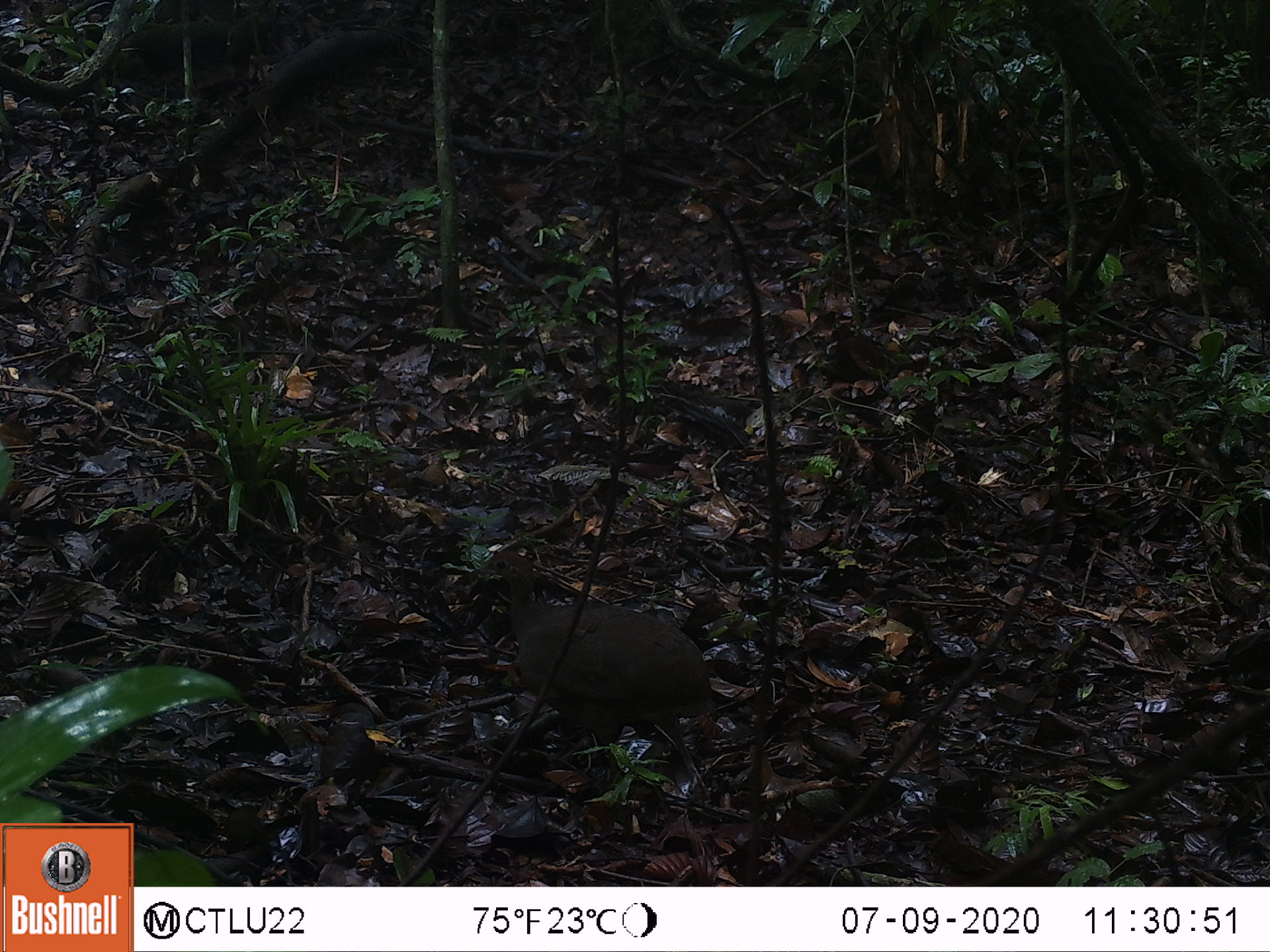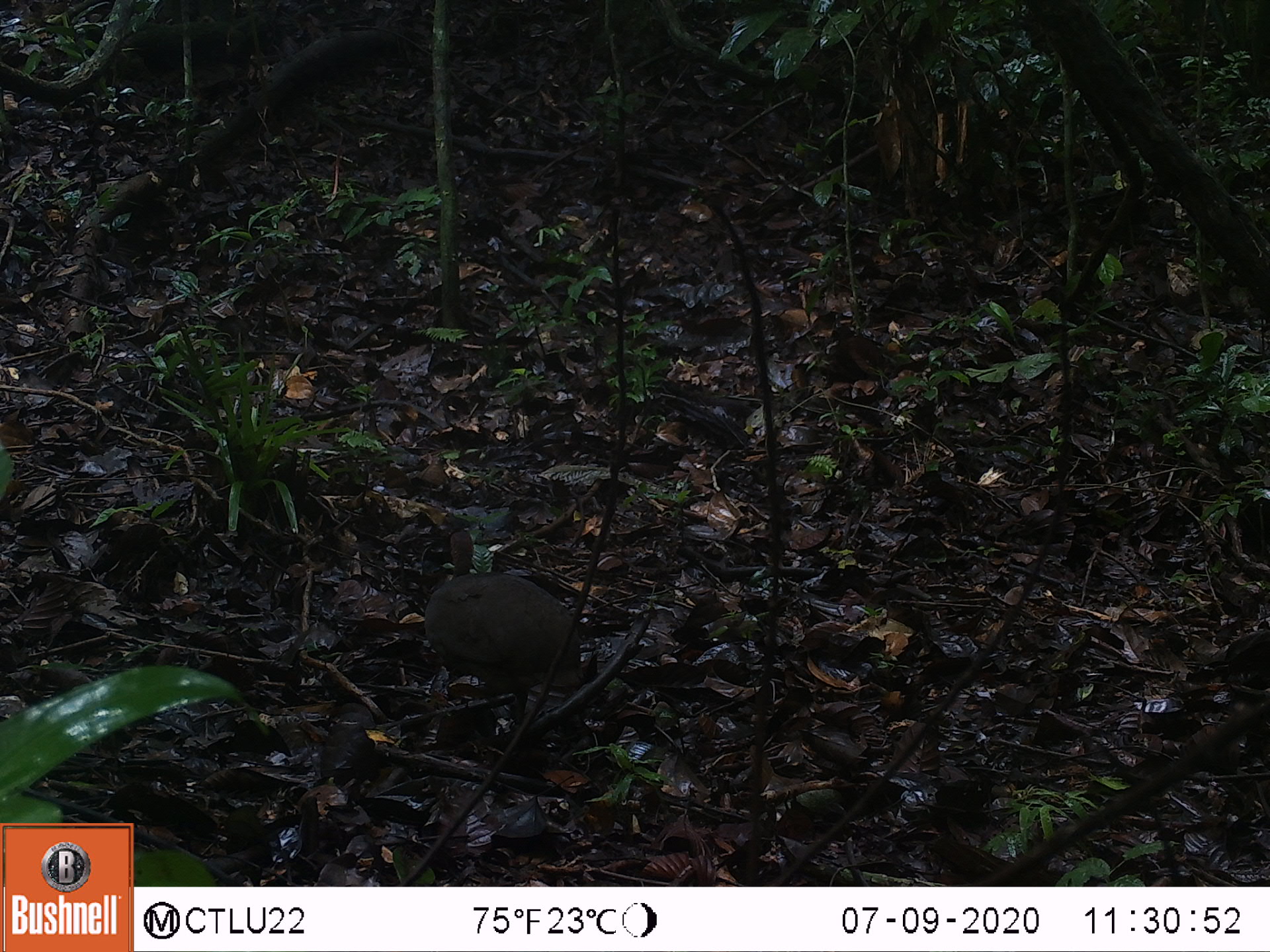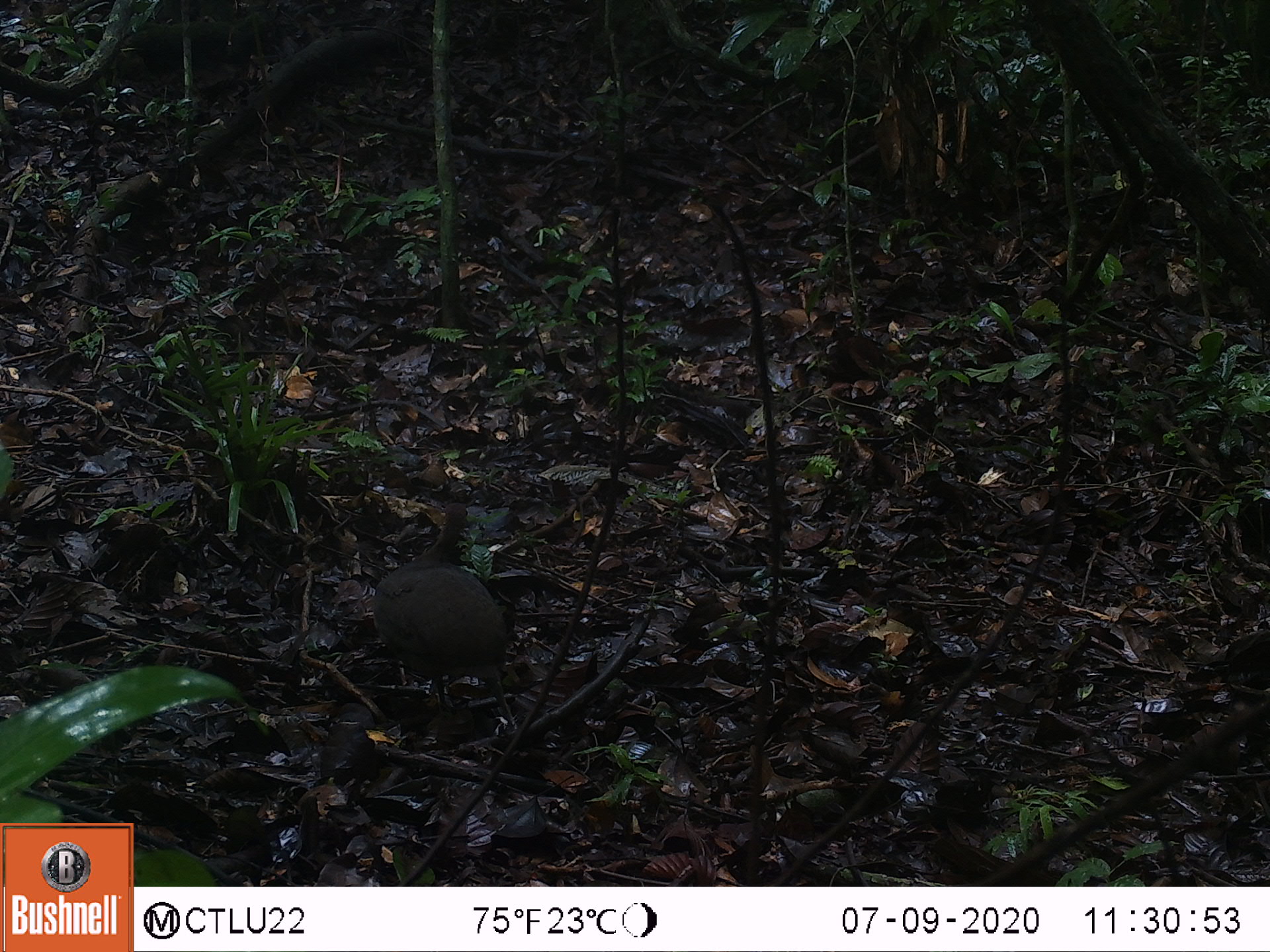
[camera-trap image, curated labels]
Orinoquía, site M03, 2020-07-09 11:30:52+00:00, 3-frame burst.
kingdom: Animalia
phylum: Chordata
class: Aves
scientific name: Aves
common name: bird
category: unknown bird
Unknown bird (bird) (Aves).